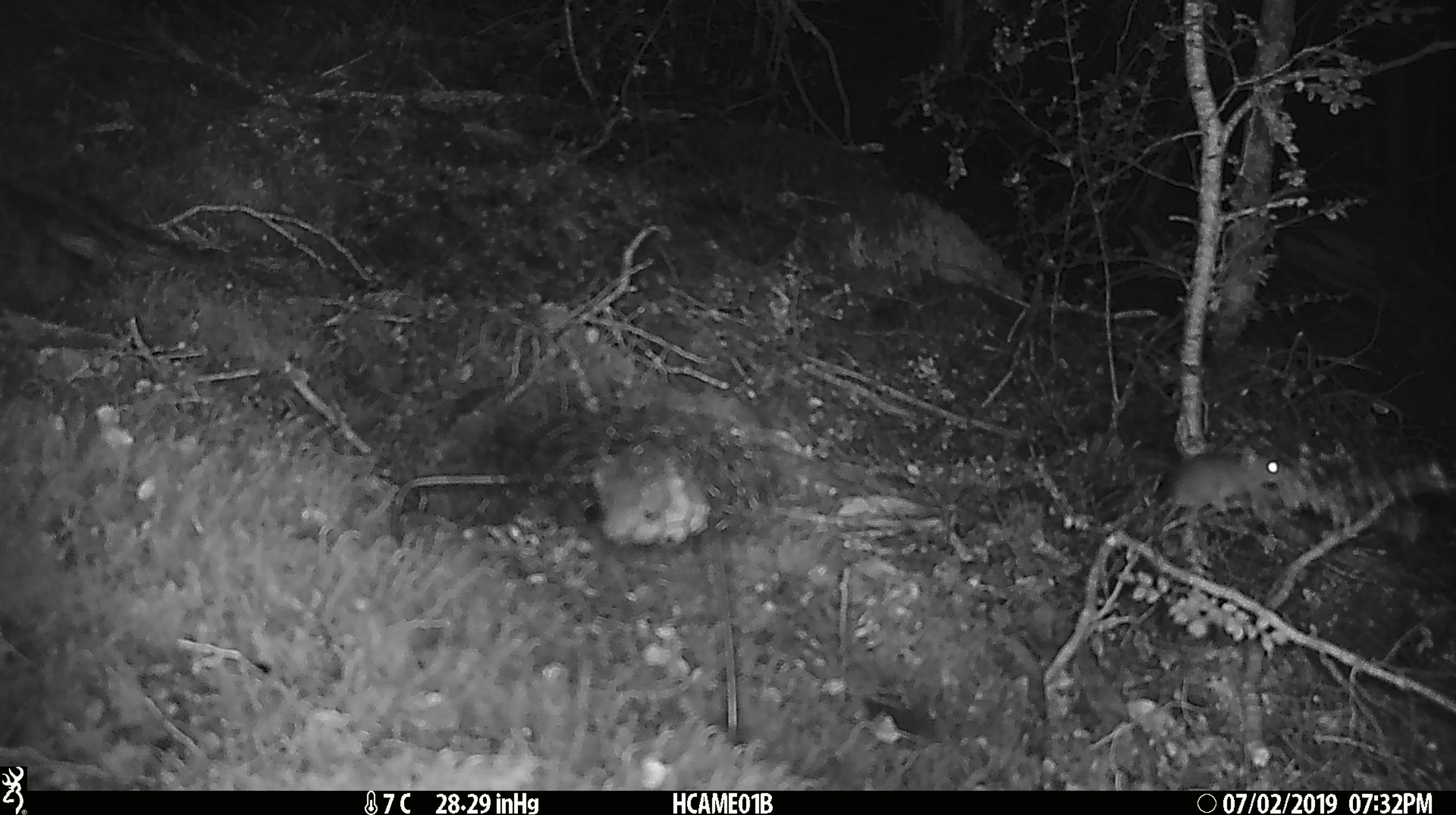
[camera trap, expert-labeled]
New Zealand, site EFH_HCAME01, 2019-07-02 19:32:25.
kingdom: Animalia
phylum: Chordata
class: Mammalia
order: Rodentia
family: Muridae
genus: Mus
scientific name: Mus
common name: mouse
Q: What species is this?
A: Mouse (Mus).